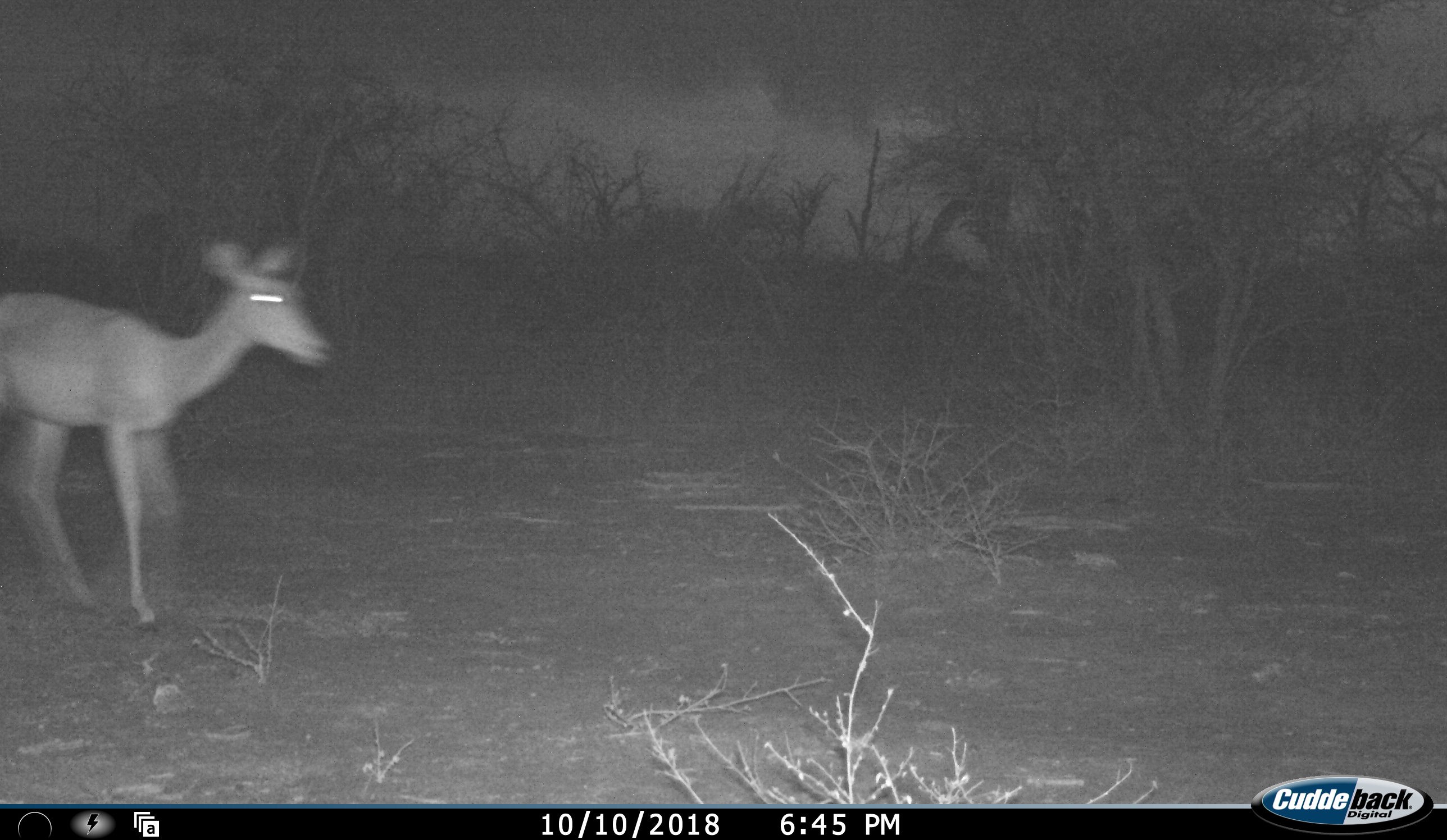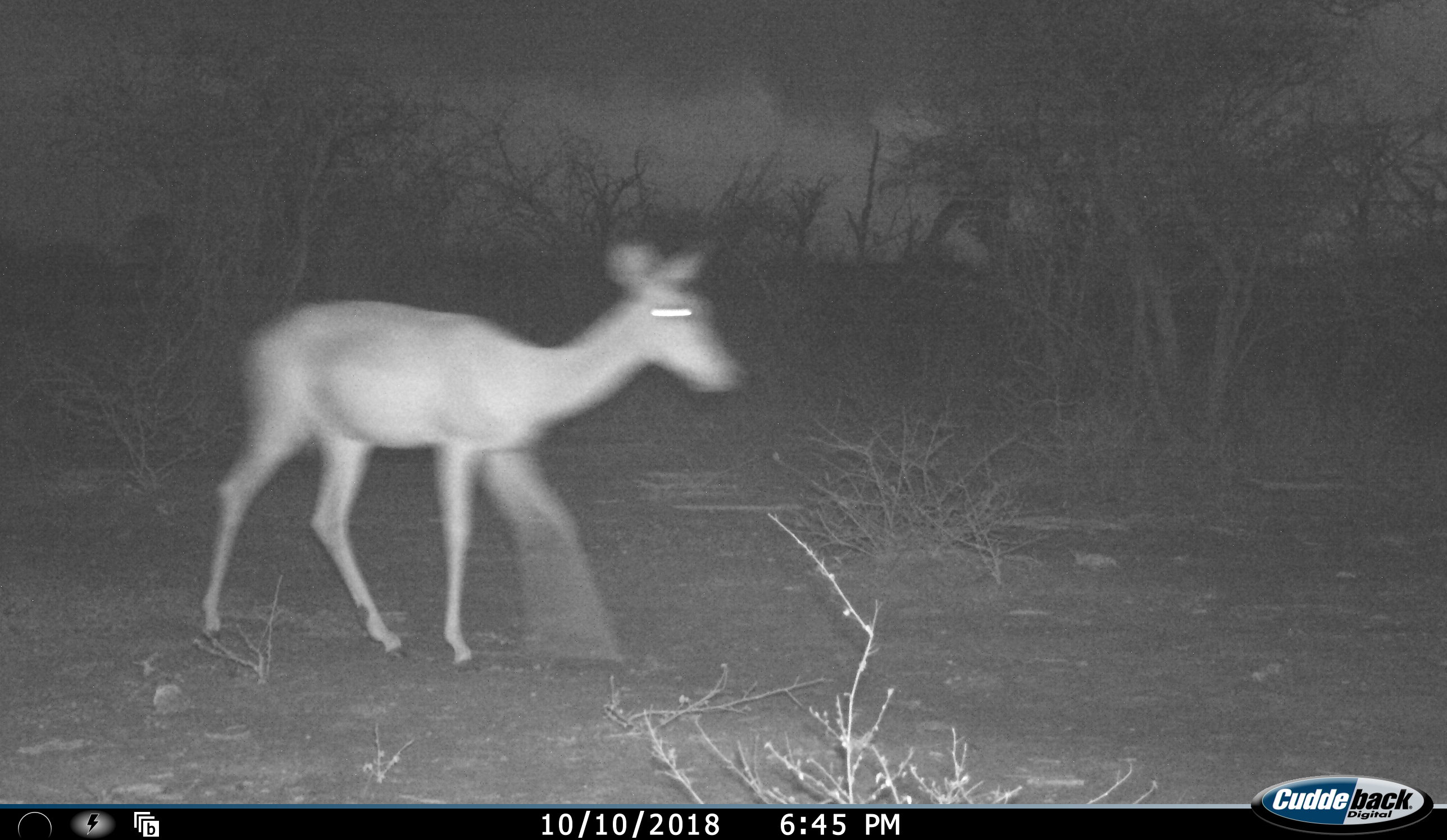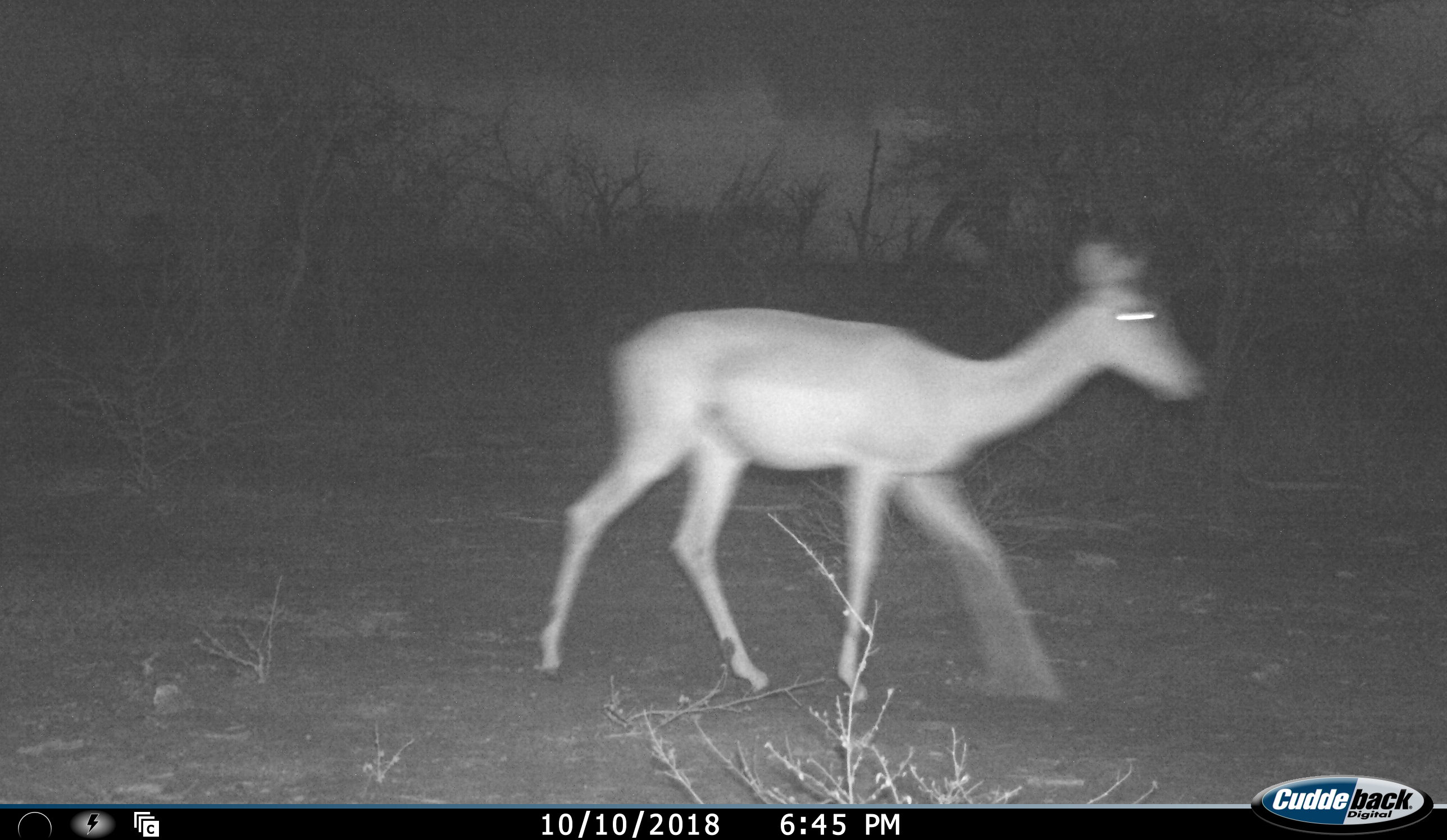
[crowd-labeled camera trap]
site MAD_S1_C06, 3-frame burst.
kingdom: Animalia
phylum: Chordata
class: Mammalia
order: Artiodactyla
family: Bovidae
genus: Aepyceros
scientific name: Aepyceros melampus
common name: impala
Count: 1.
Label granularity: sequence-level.